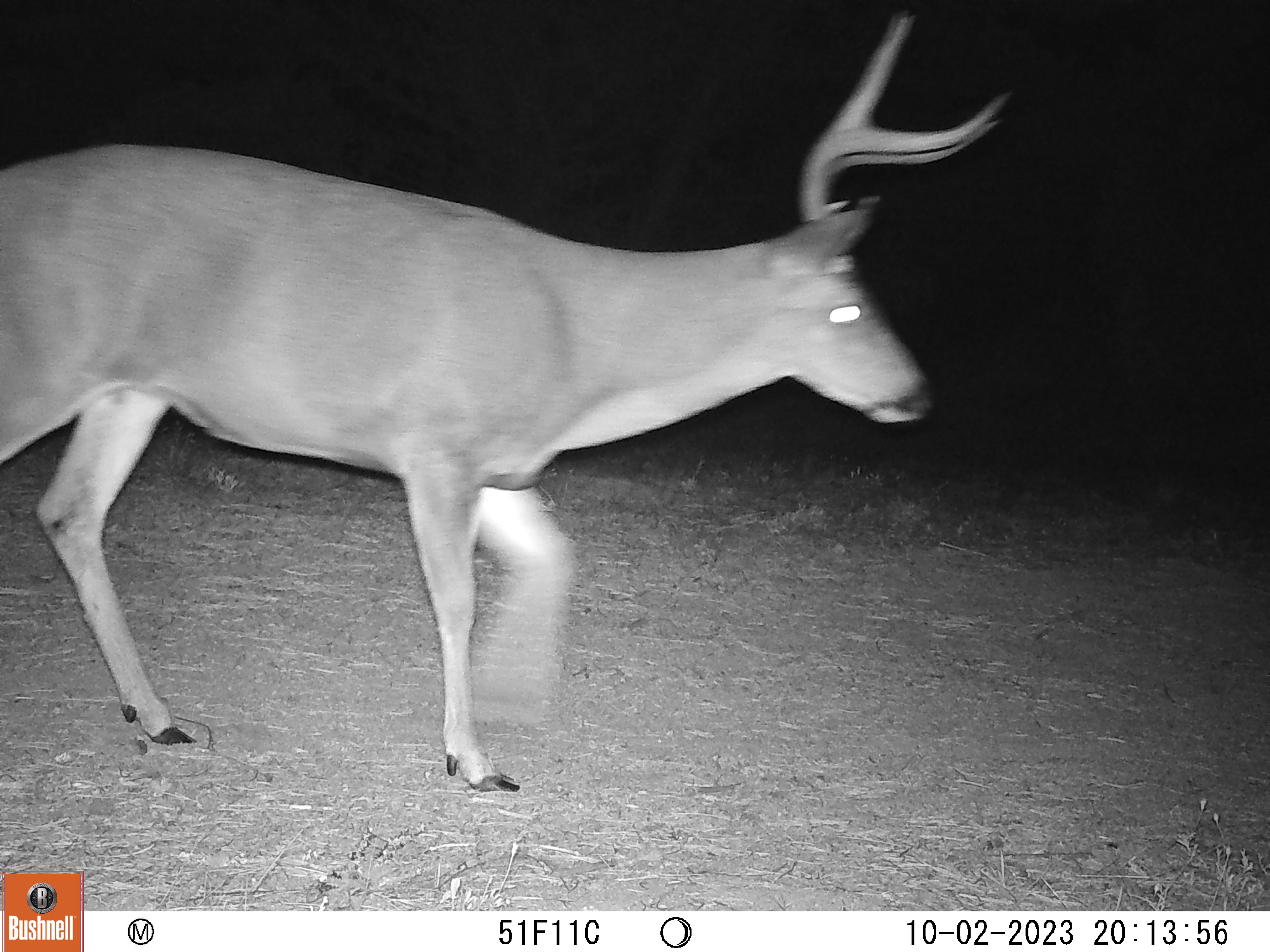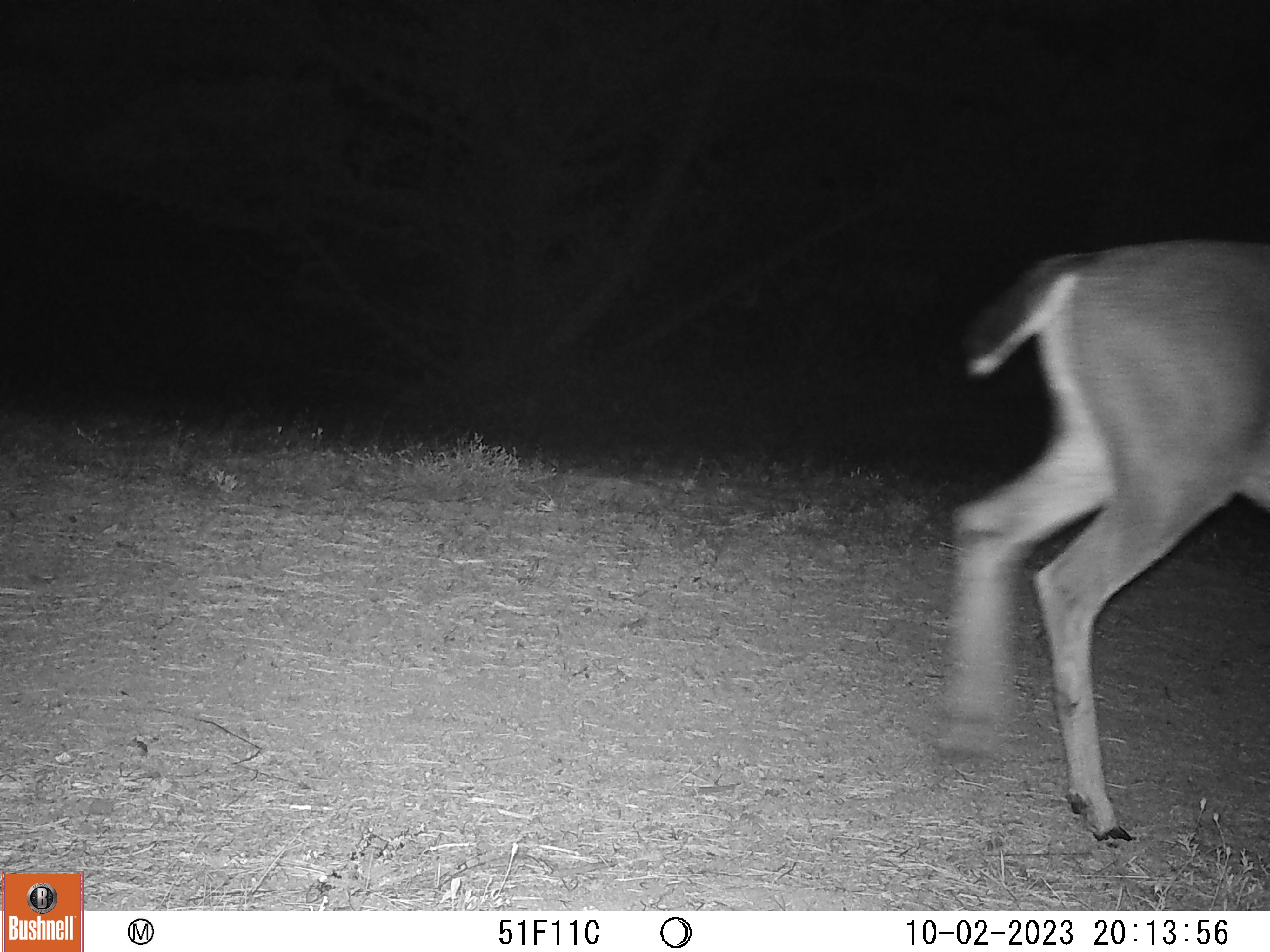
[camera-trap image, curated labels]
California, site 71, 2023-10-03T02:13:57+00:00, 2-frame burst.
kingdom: Animalia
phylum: Chordata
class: Mammalia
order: Artiodactyla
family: Cervidae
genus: Odocoileus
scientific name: Odocoileus hemionus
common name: mule deer